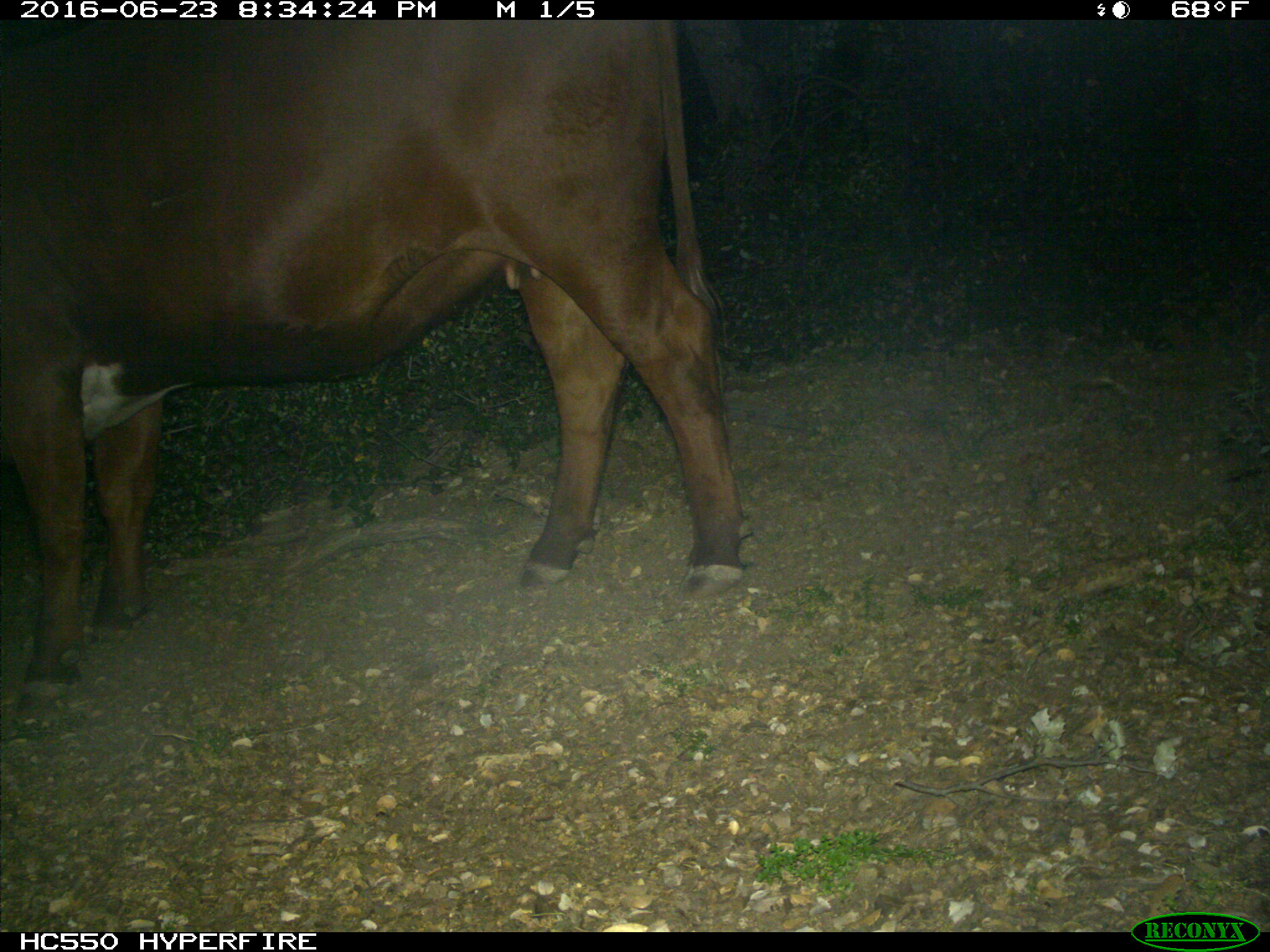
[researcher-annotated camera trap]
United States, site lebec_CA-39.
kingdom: Animalia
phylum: Chordata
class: Mammalia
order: Artiodactyla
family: Bovidae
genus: Bos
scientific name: Bos taurus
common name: domestic cow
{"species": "Bos taurus (domestic cow)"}